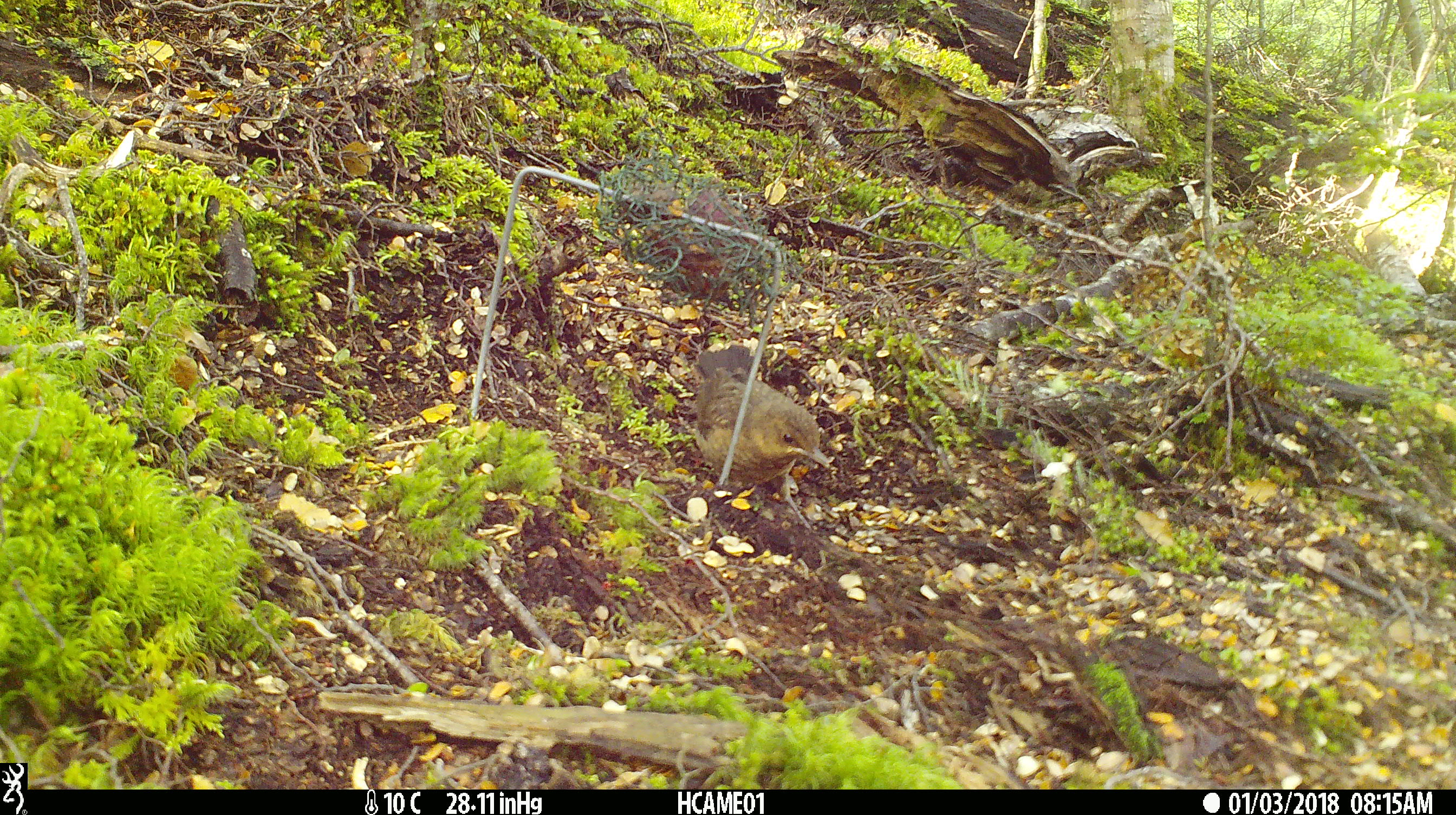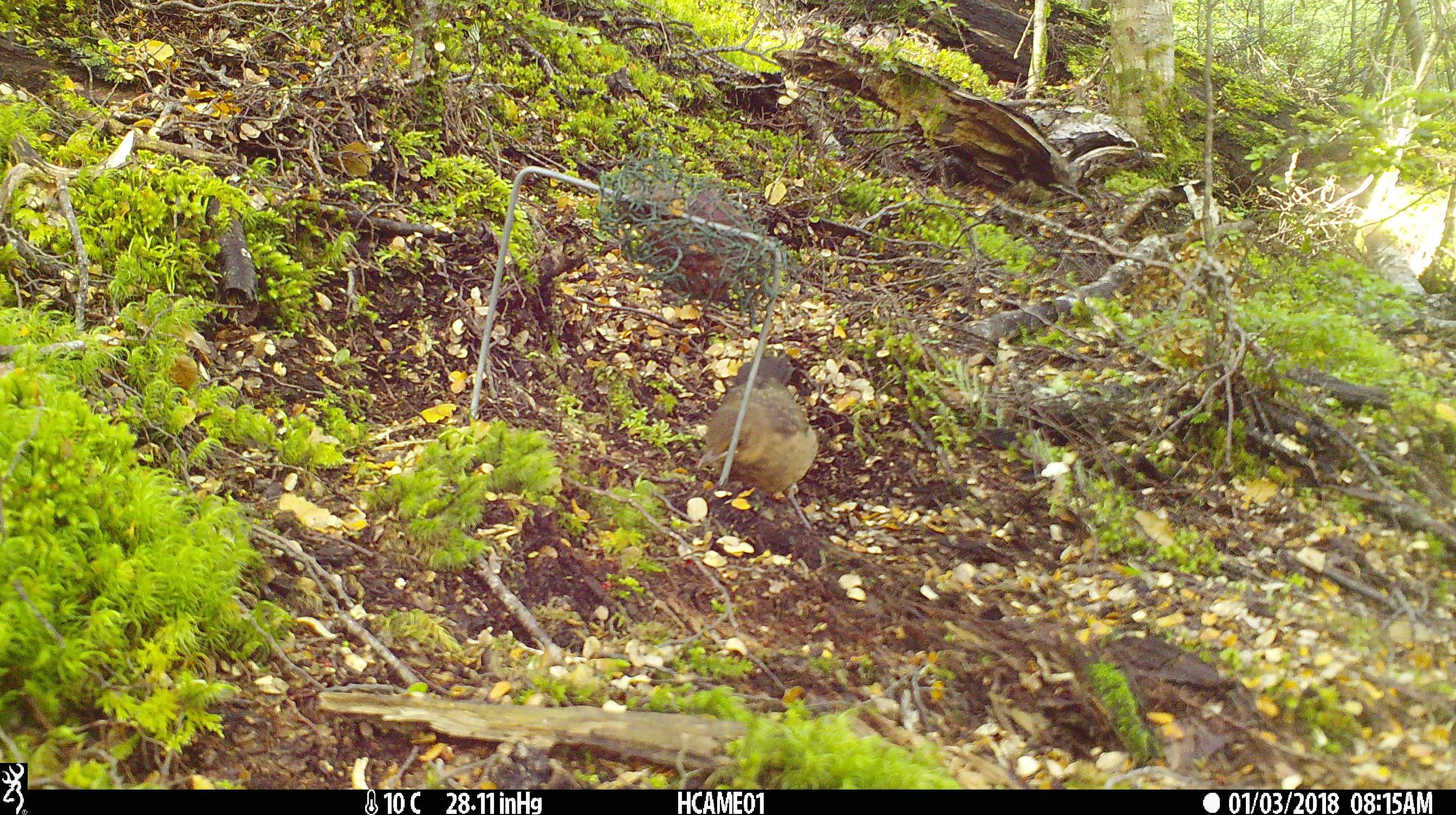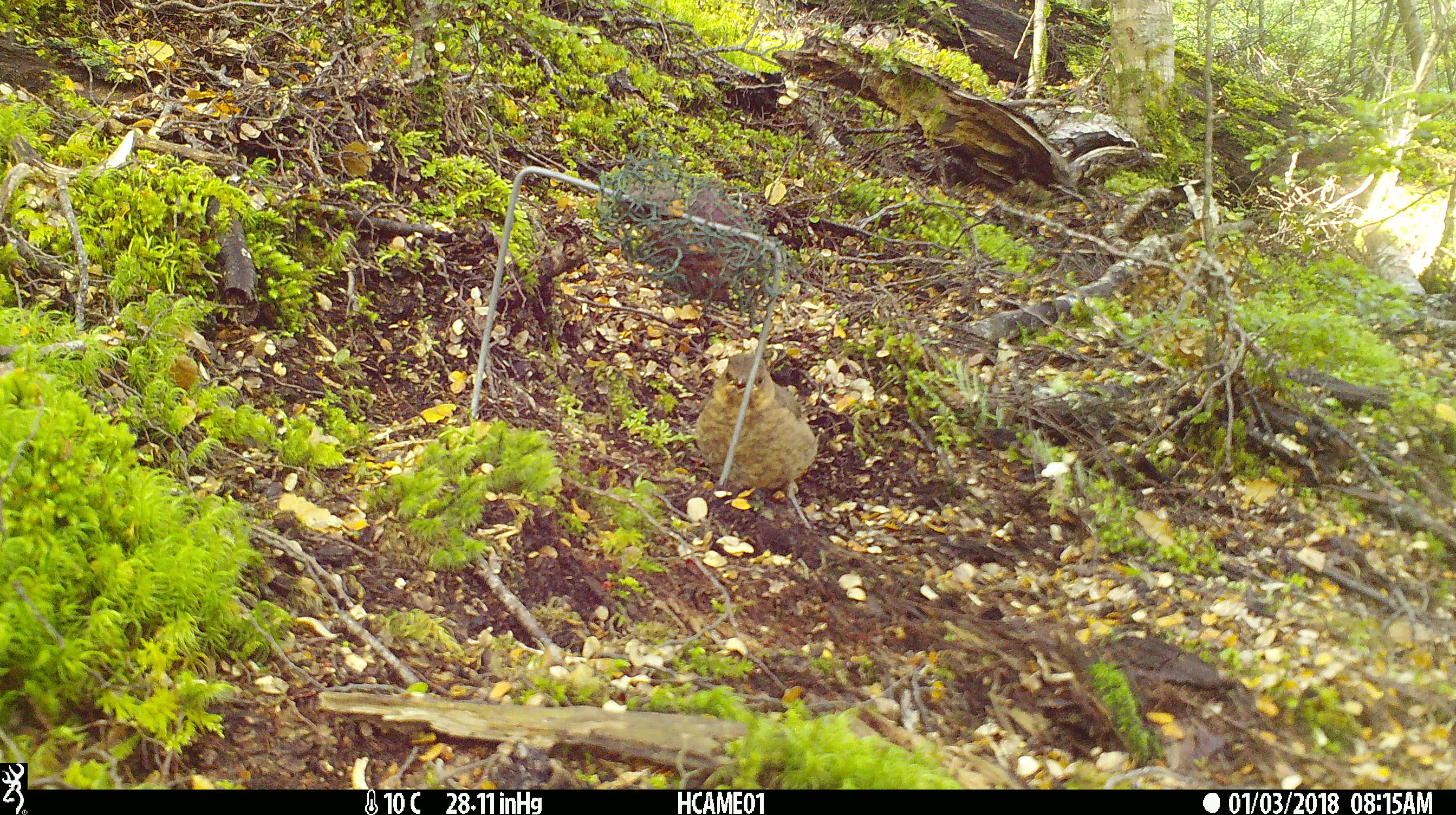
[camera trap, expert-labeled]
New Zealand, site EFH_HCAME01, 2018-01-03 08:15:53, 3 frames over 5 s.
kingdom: Animalia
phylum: Chordata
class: Aves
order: Passeriformes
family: Turdidae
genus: Turdus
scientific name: Turdus merula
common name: eurasian blackbird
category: blackbird